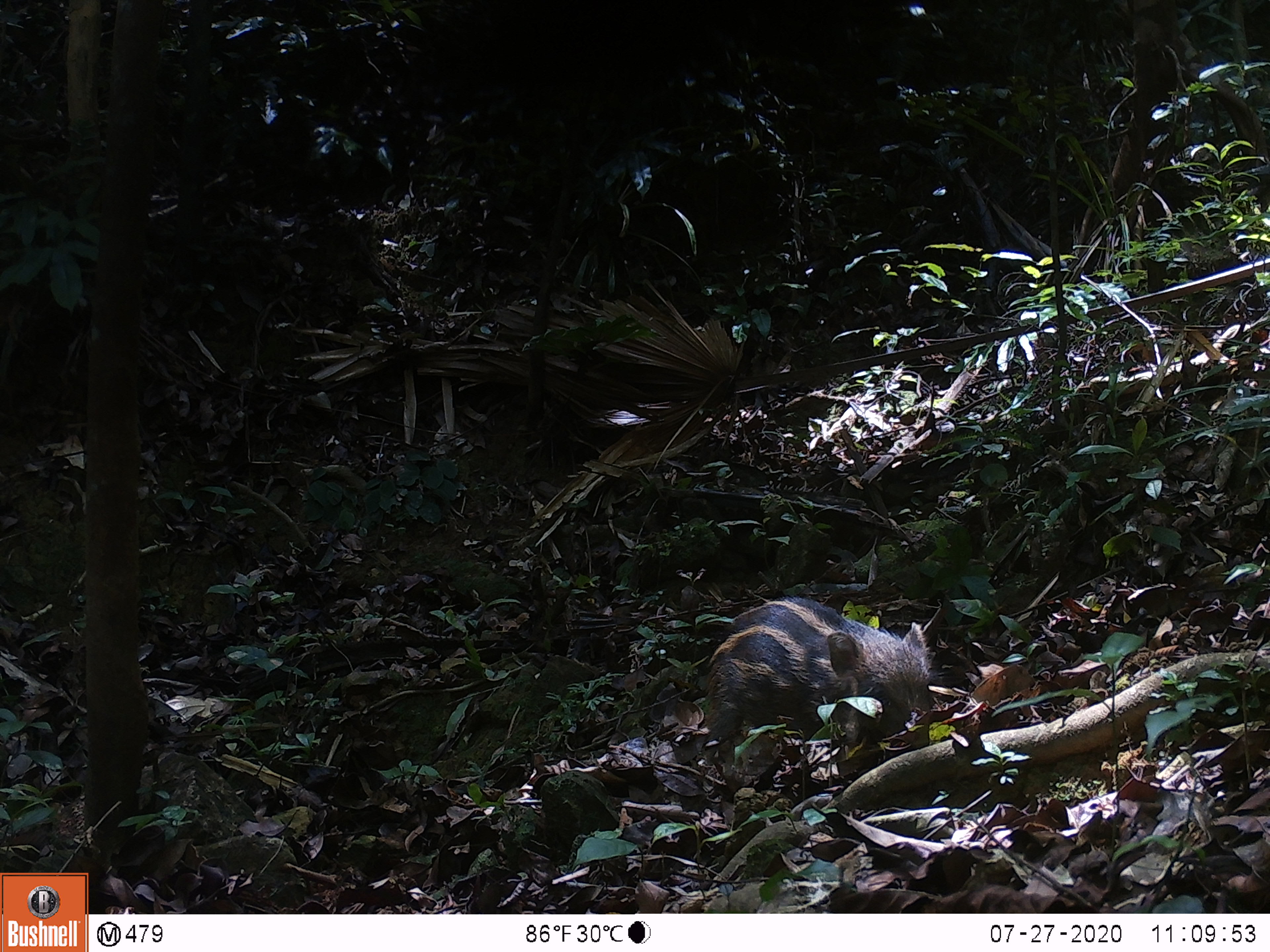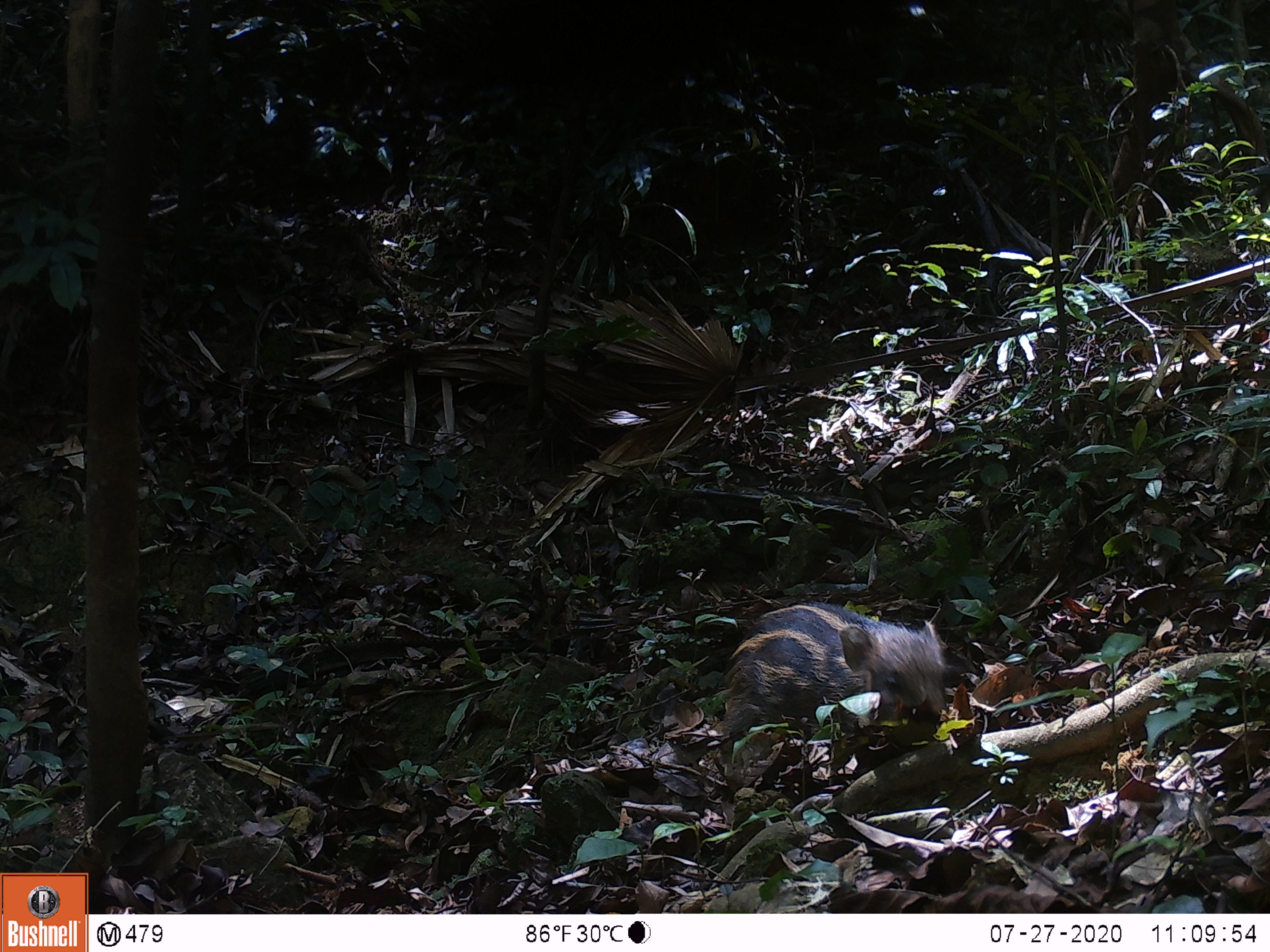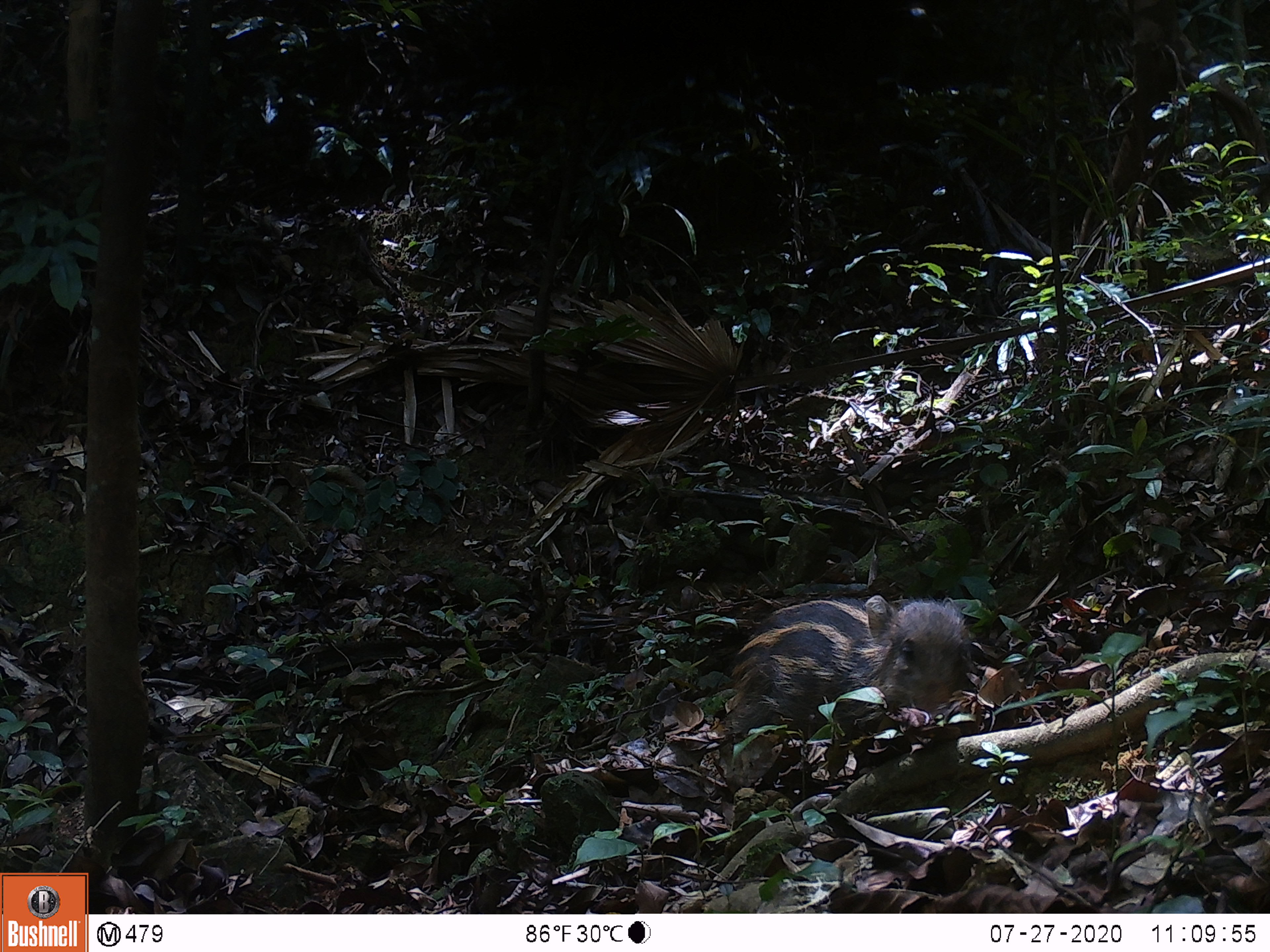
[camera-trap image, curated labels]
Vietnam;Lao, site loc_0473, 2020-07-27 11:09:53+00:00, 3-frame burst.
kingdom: Animalia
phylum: Chordata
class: Mammalia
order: Artiodactyla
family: Suidae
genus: Sus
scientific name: Sus scrofa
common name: eurasian wild pig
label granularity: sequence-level